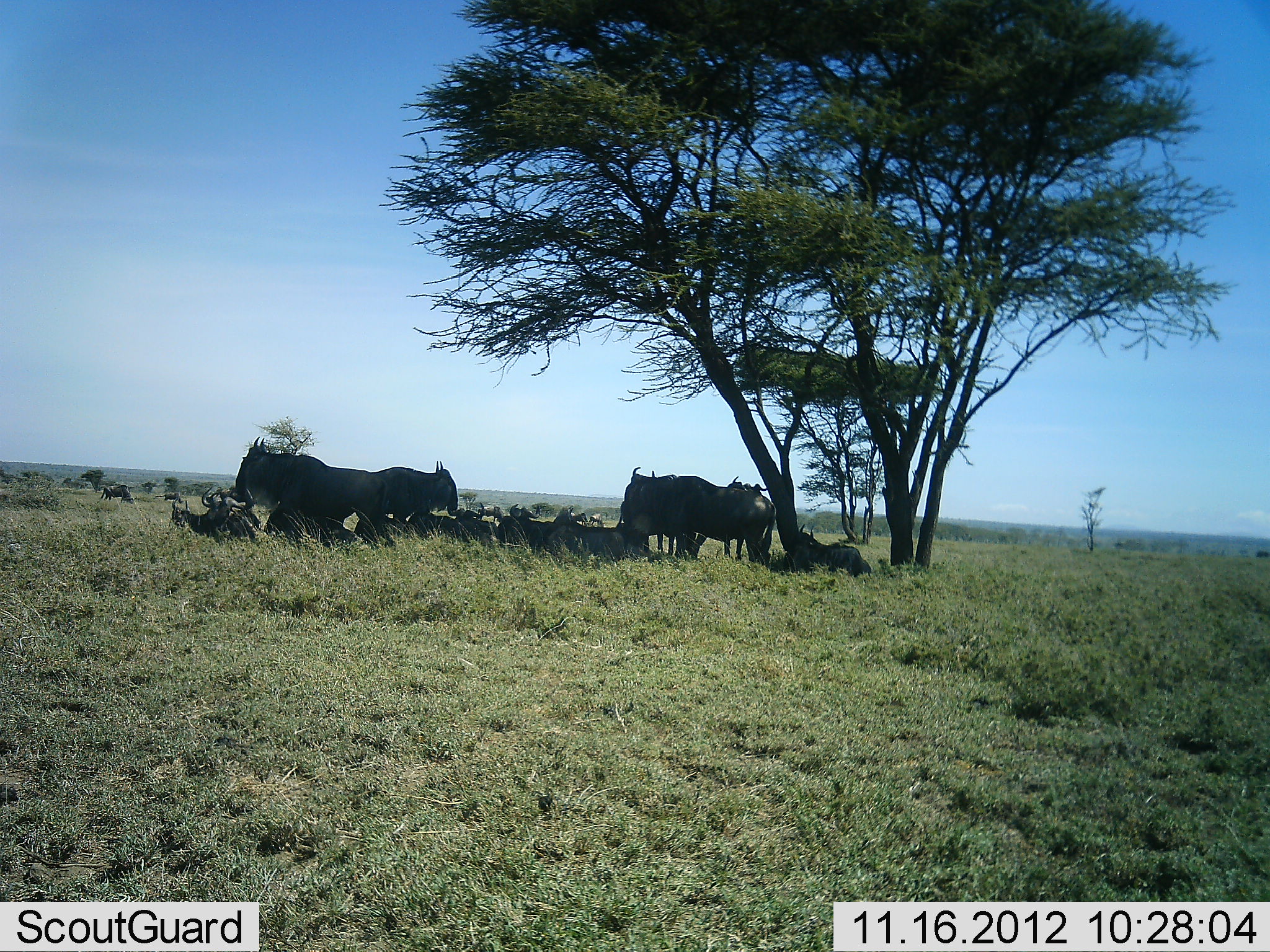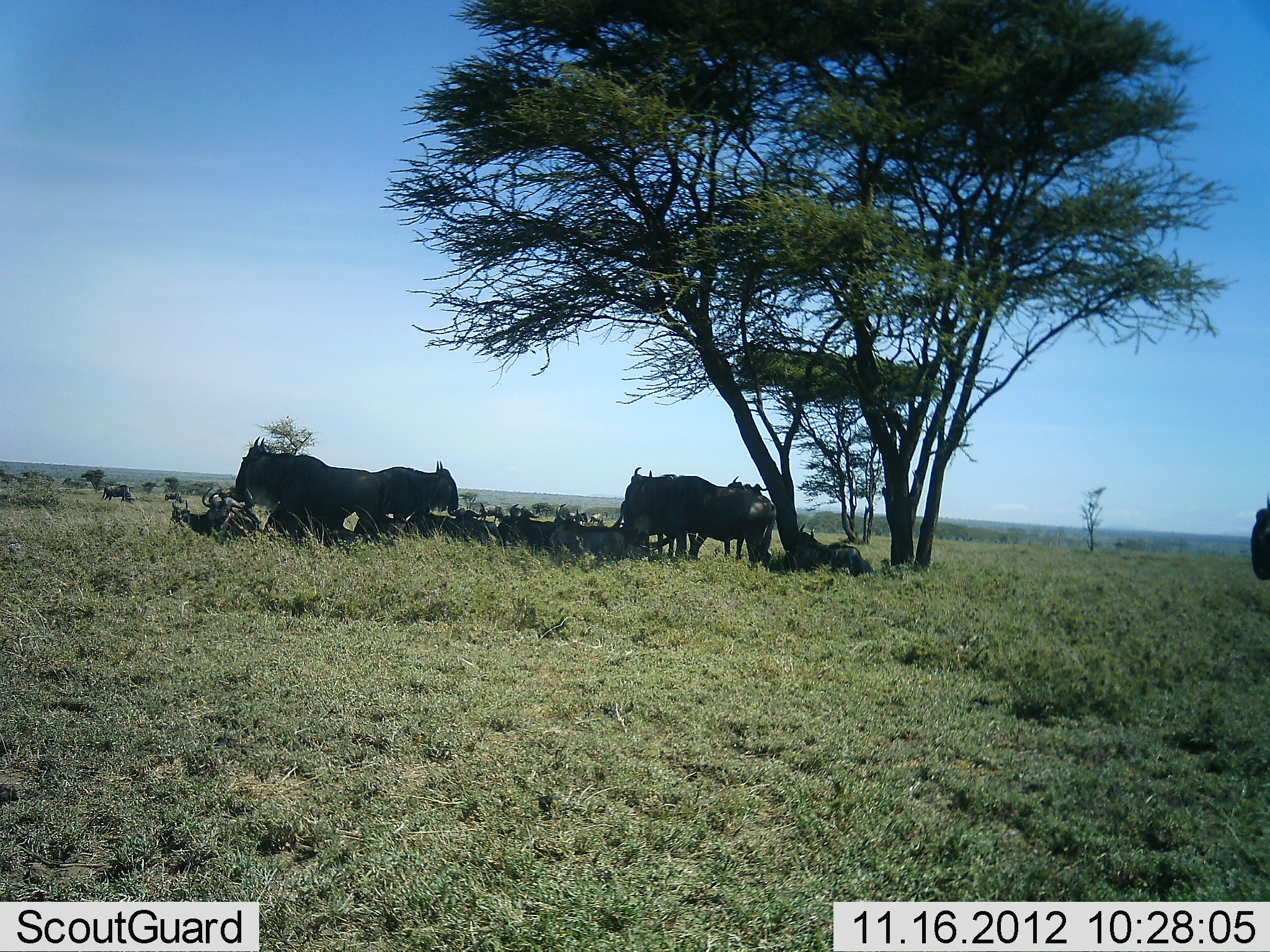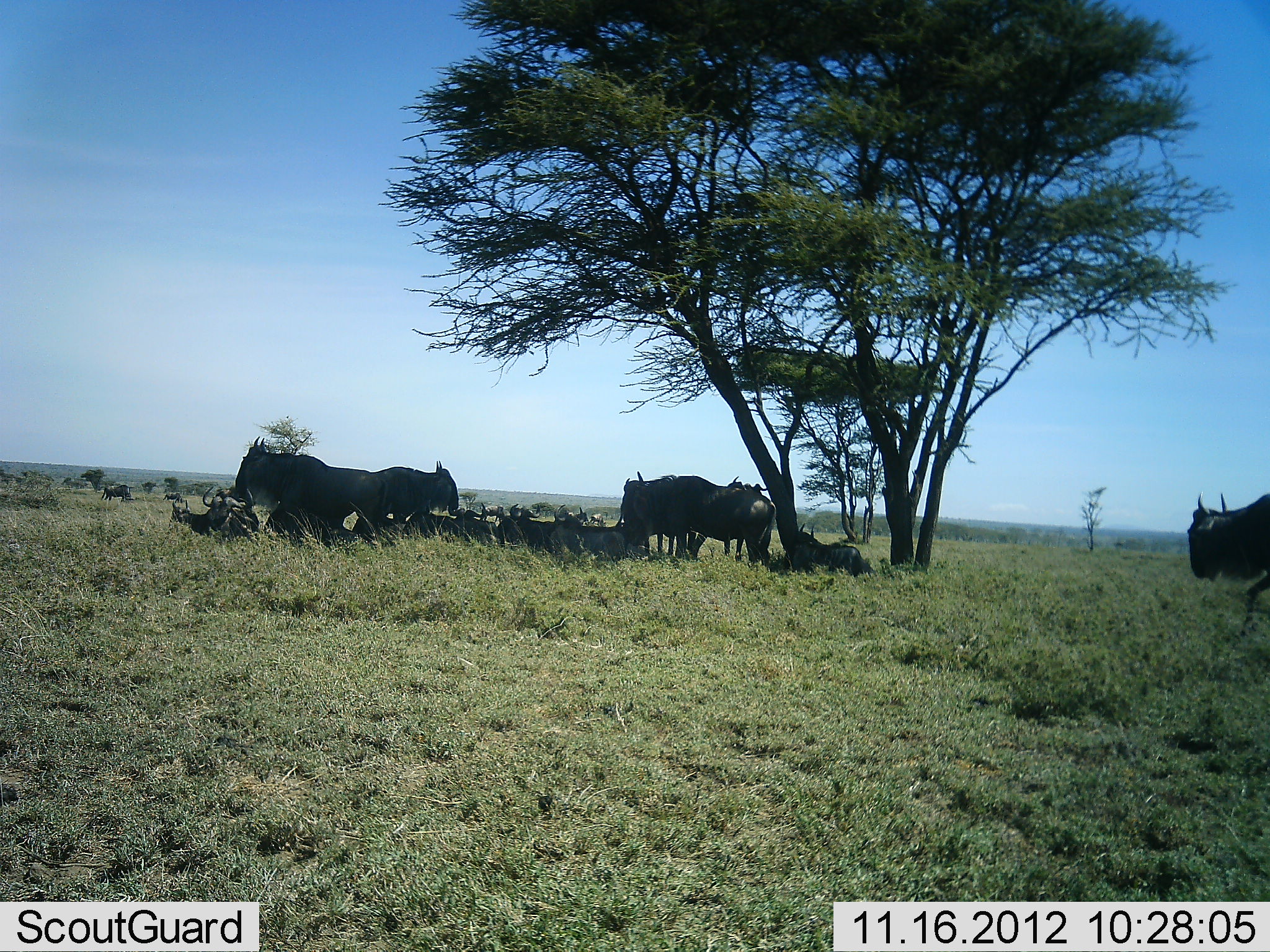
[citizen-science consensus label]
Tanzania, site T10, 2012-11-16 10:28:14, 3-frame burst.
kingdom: Animalia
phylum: Chordata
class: Mammalia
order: Artiodactyla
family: Bovidae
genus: Connochaetes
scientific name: Connochaetes taurinus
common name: blue wildebeest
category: wildebeest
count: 11-50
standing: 50%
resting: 100%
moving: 60%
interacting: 0%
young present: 0%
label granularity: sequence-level